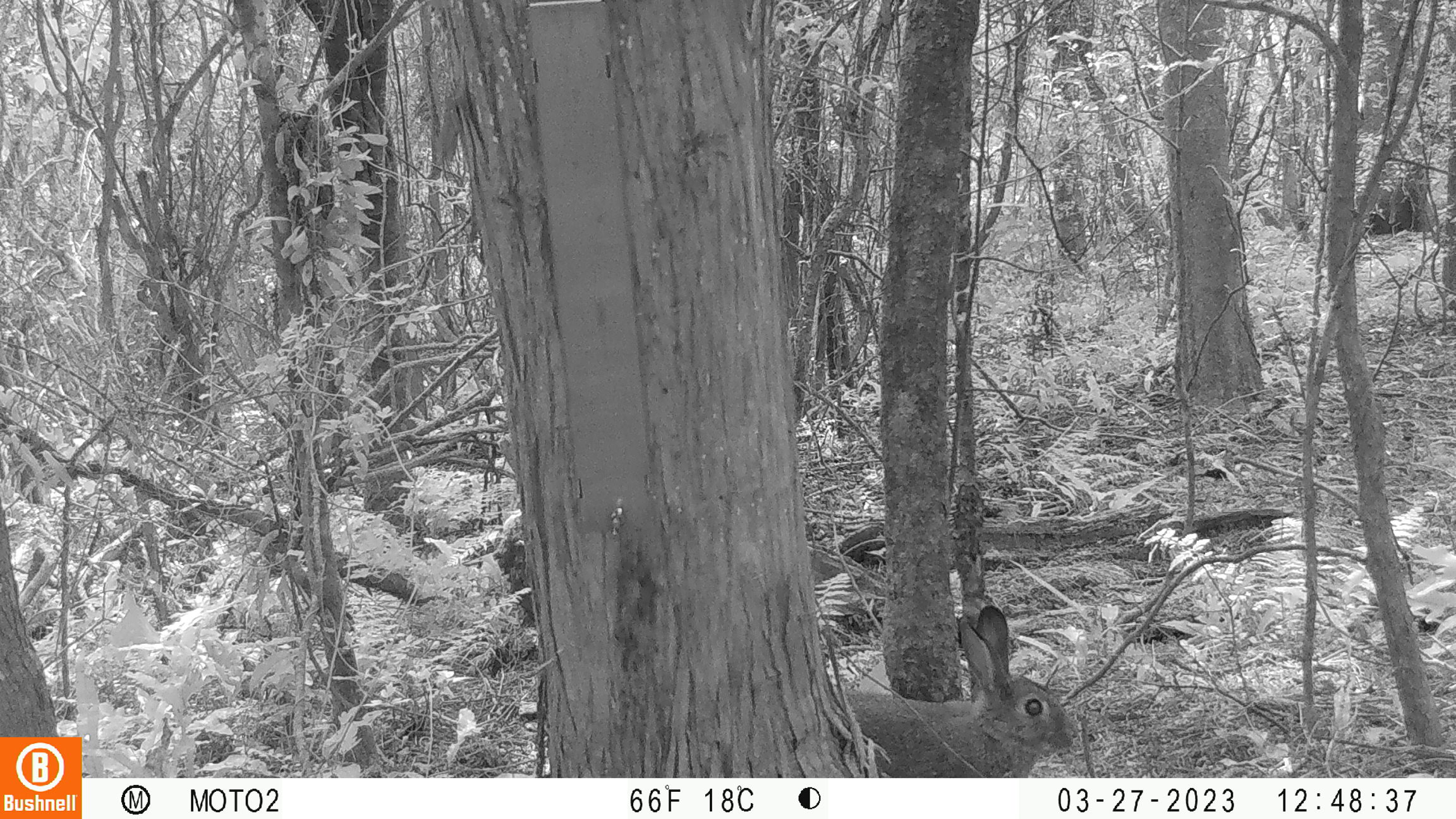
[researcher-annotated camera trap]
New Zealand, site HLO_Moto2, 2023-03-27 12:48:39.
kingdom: Animalia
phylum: Chordata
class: Mammalia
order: Lagomorpha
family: Leporidae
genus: Oryctolagus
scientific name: Oryctolagus cuniculus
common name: european rabbit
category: rabbit